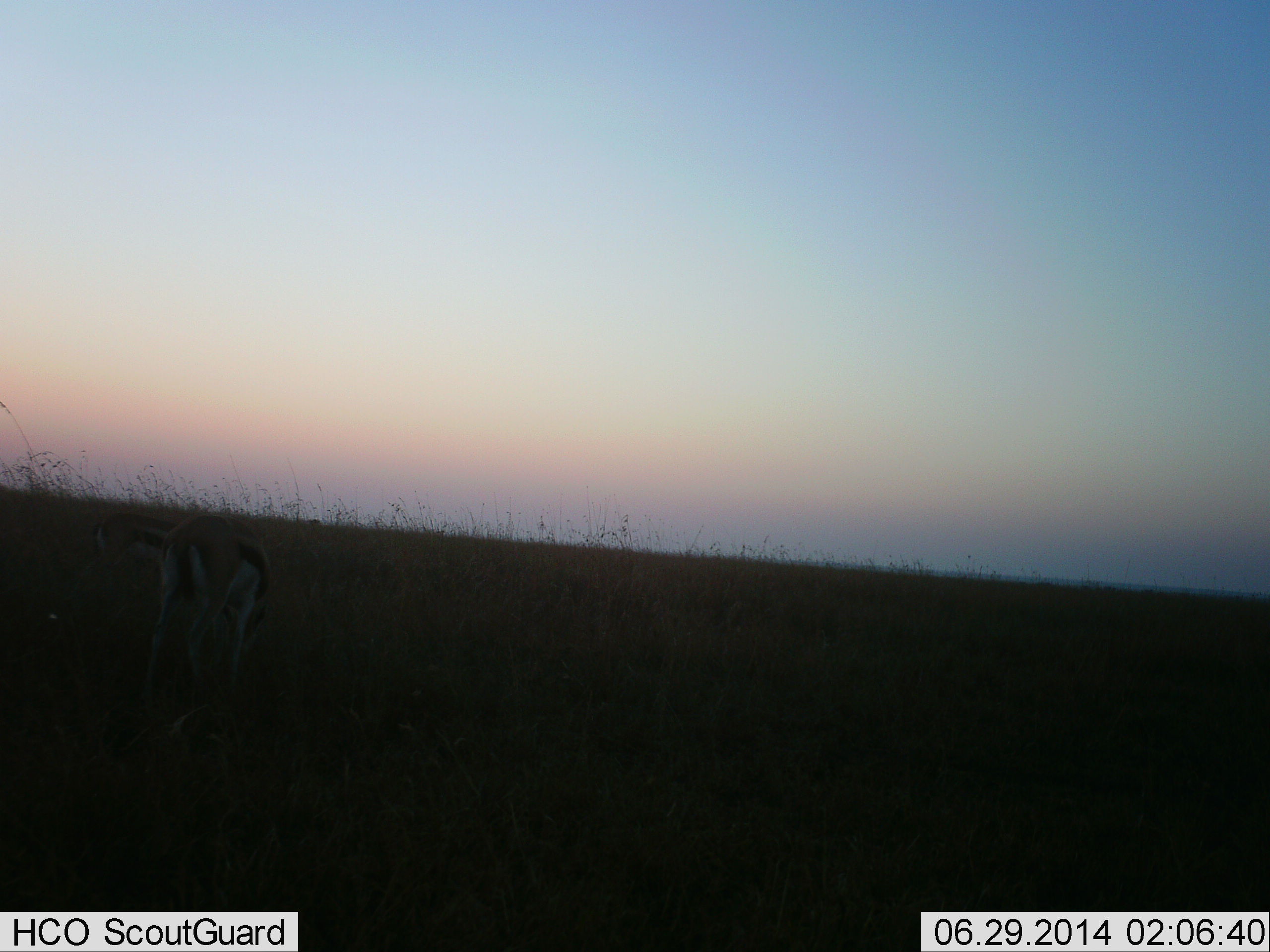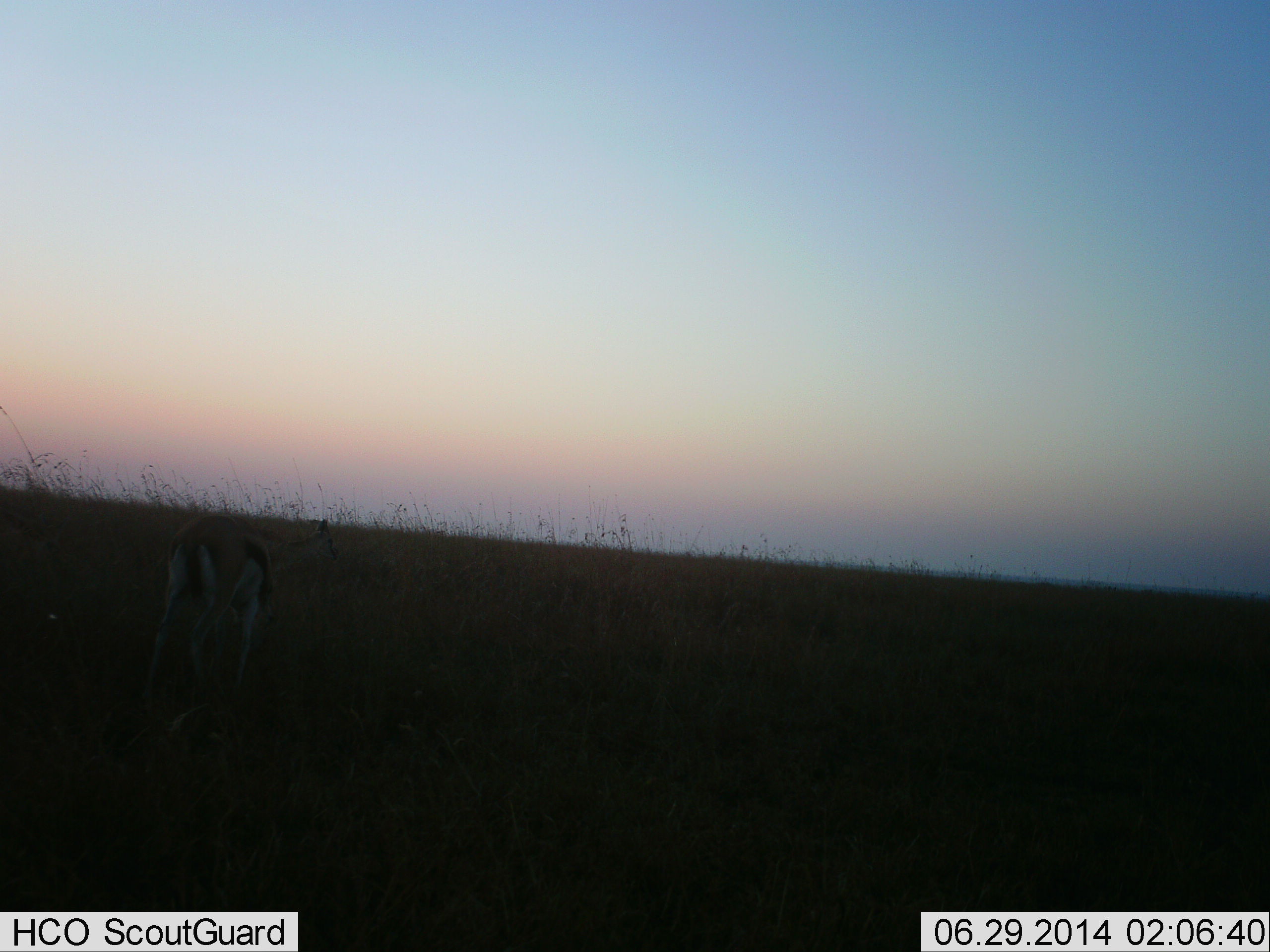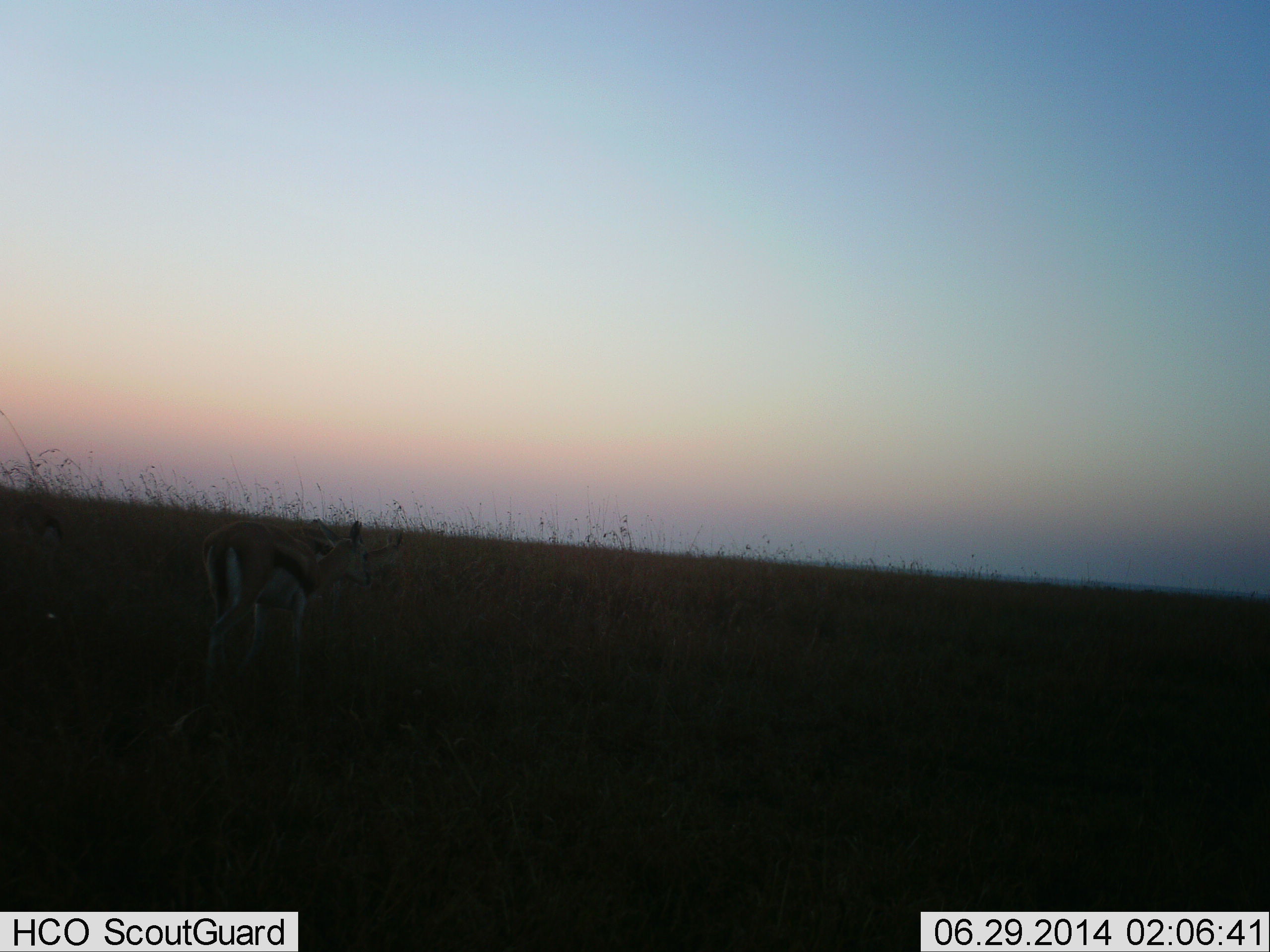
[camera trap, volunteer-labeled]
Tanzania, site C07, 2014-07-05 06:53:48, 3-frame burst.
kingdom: Animalia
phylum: Chordata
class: Mammalia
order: Artiodactyla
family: Bovidae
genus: Eudorcas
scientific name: Eudorcas thomsonii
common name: thomson's gazelle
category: gazellethomsons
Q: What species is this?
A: Gazellethomsons (thomson's gazelle) (Eudorcas thomsonii).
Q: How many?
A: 1.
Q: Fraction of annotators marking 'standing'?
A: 30%.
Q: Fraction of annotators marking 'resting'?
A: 0%.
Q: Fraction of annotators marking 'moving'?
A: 60%.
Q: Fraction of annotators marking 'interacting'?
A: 0%.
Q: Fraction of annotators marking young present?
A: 0%.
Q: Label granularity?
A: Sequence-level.